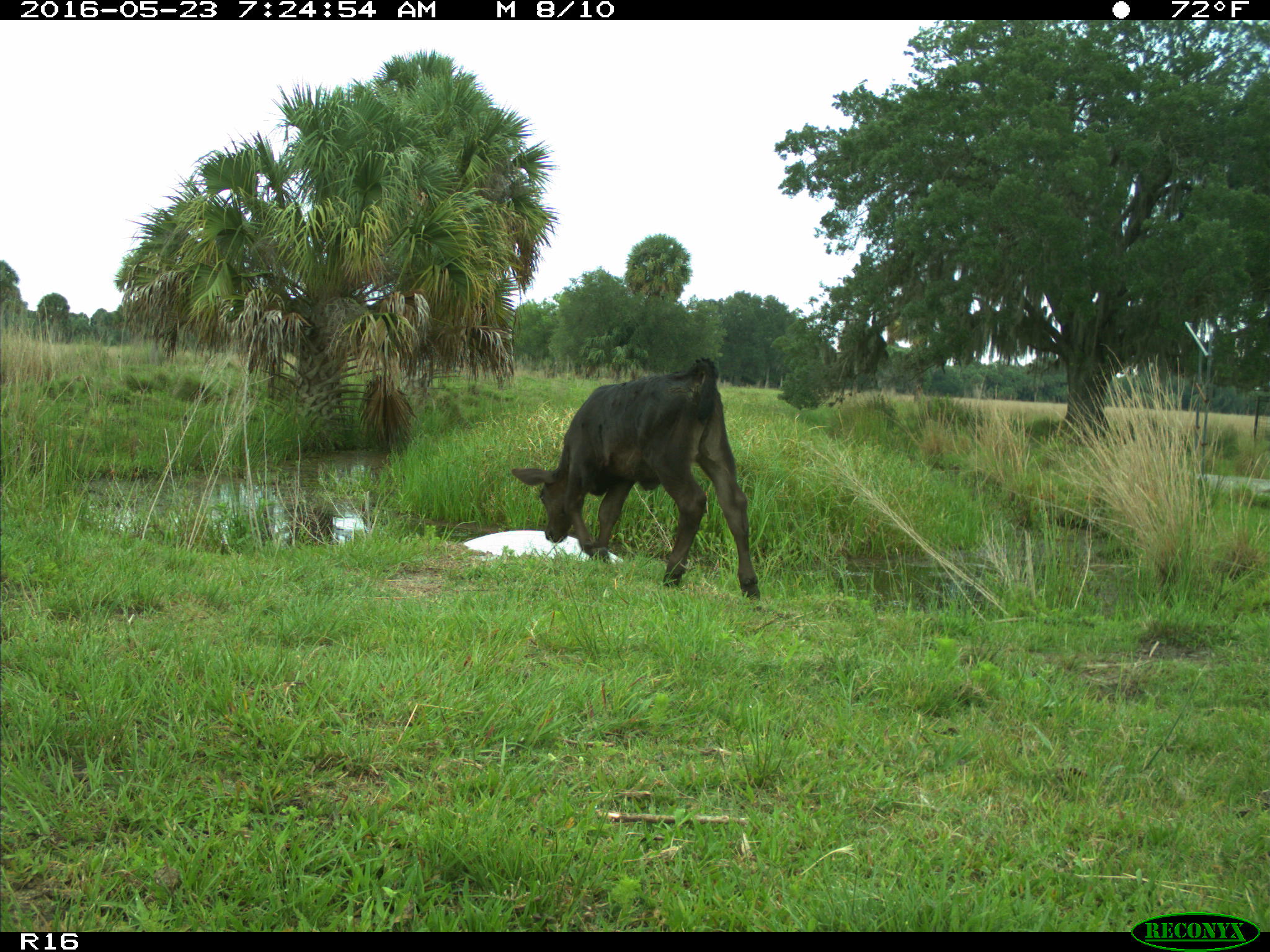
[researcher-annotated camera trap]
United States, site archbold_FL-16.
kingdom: Animalia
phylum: Chordata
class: Mammalia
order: Artiodactyla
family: Bovidae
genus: Bos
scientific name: Bos taurus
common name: domestic cow